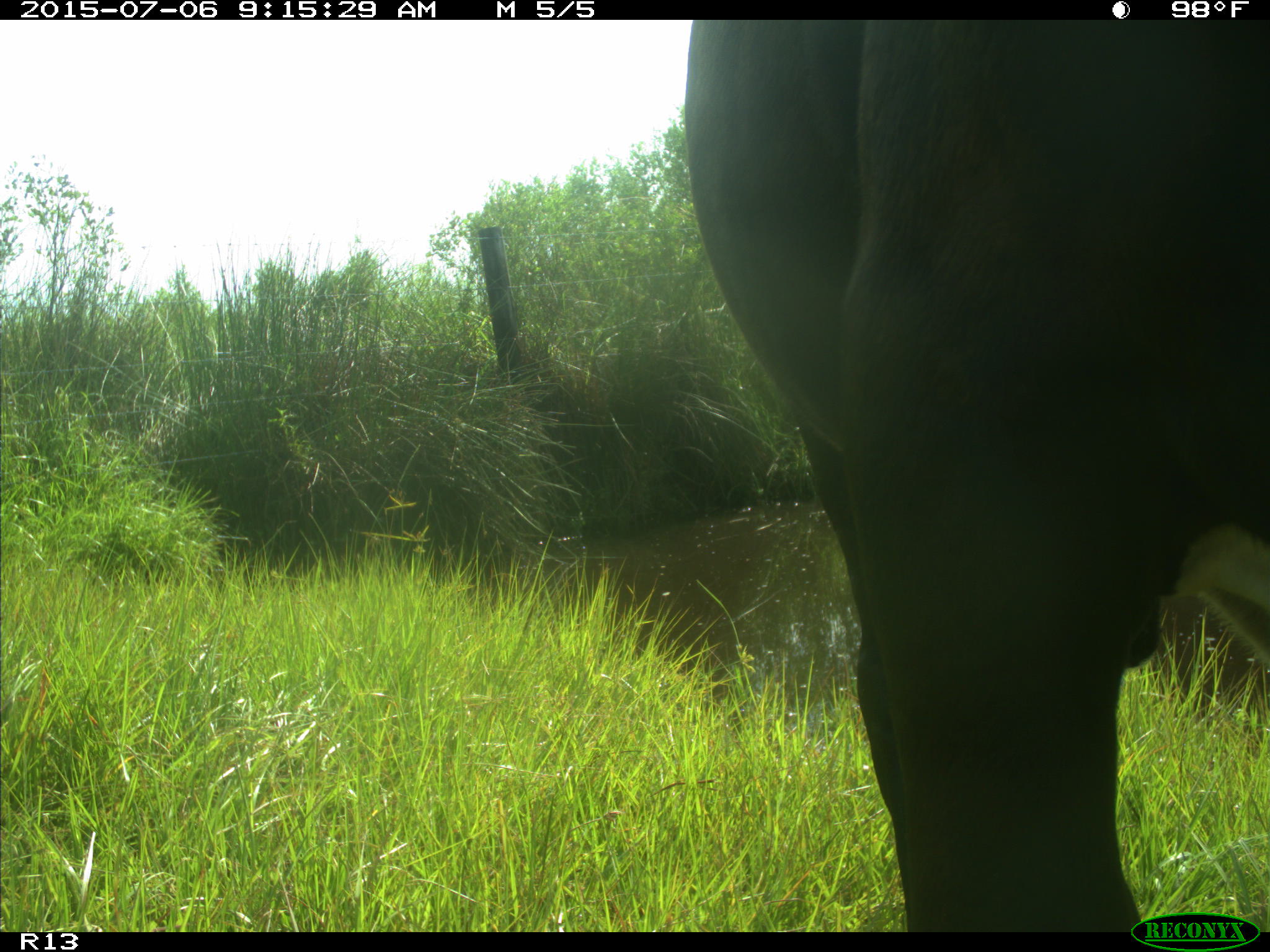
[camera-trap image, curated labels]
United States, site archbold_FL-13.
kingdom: Animalia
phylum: Chordata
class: Mammalia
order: Artiodactyla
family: Bovidae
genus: Bos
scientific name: Bos taurus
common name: domestic cow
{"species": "Bos taurus (domestic cow)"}